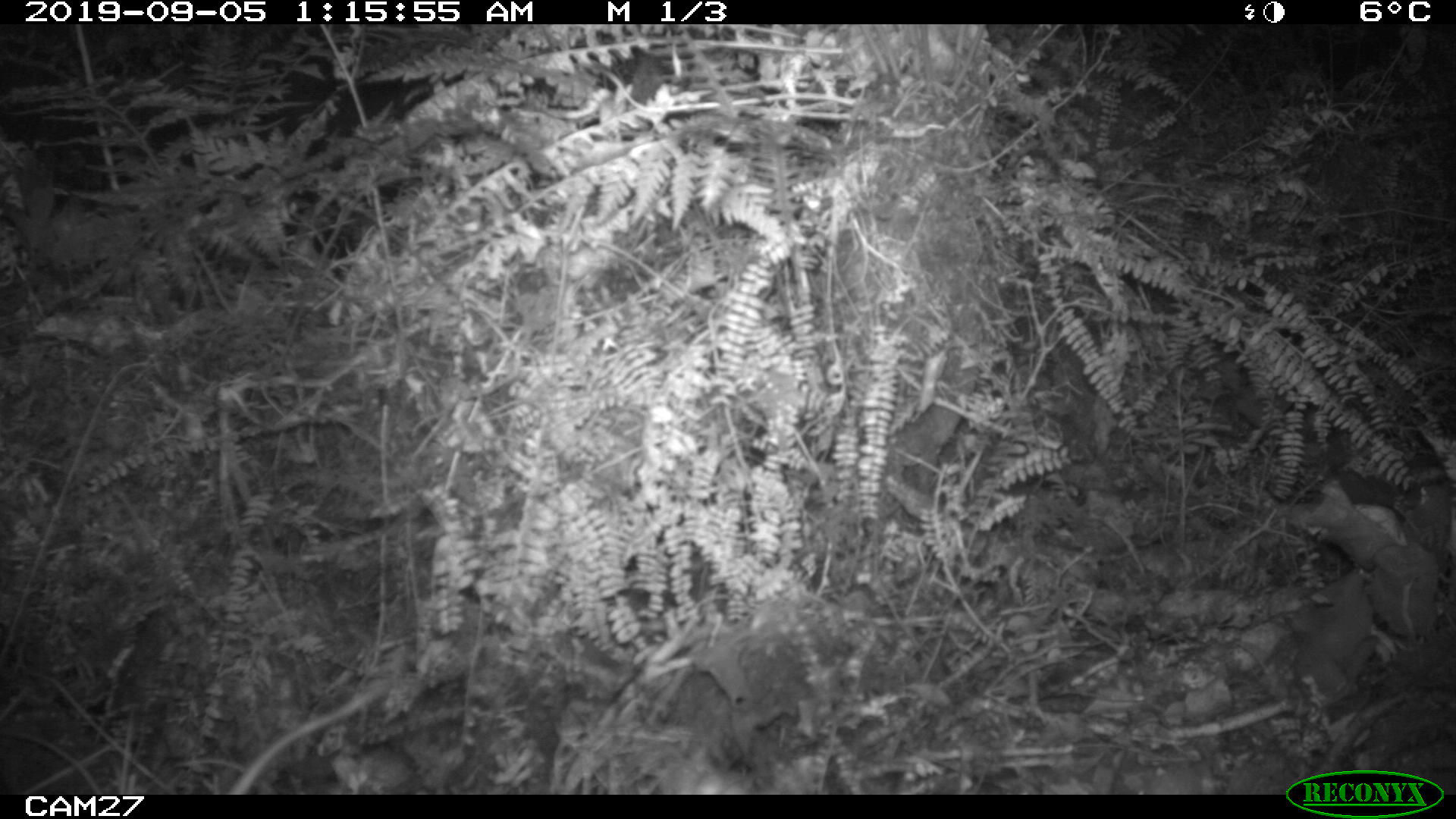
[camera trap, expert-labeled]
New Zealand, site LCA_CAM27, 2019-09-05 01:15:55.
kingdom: Animalia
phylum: Chordata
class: Mammalia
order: Rodentia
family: Muridae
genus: Rattus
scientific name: Rattus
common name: rat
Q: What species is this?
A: Rat (Rattus).